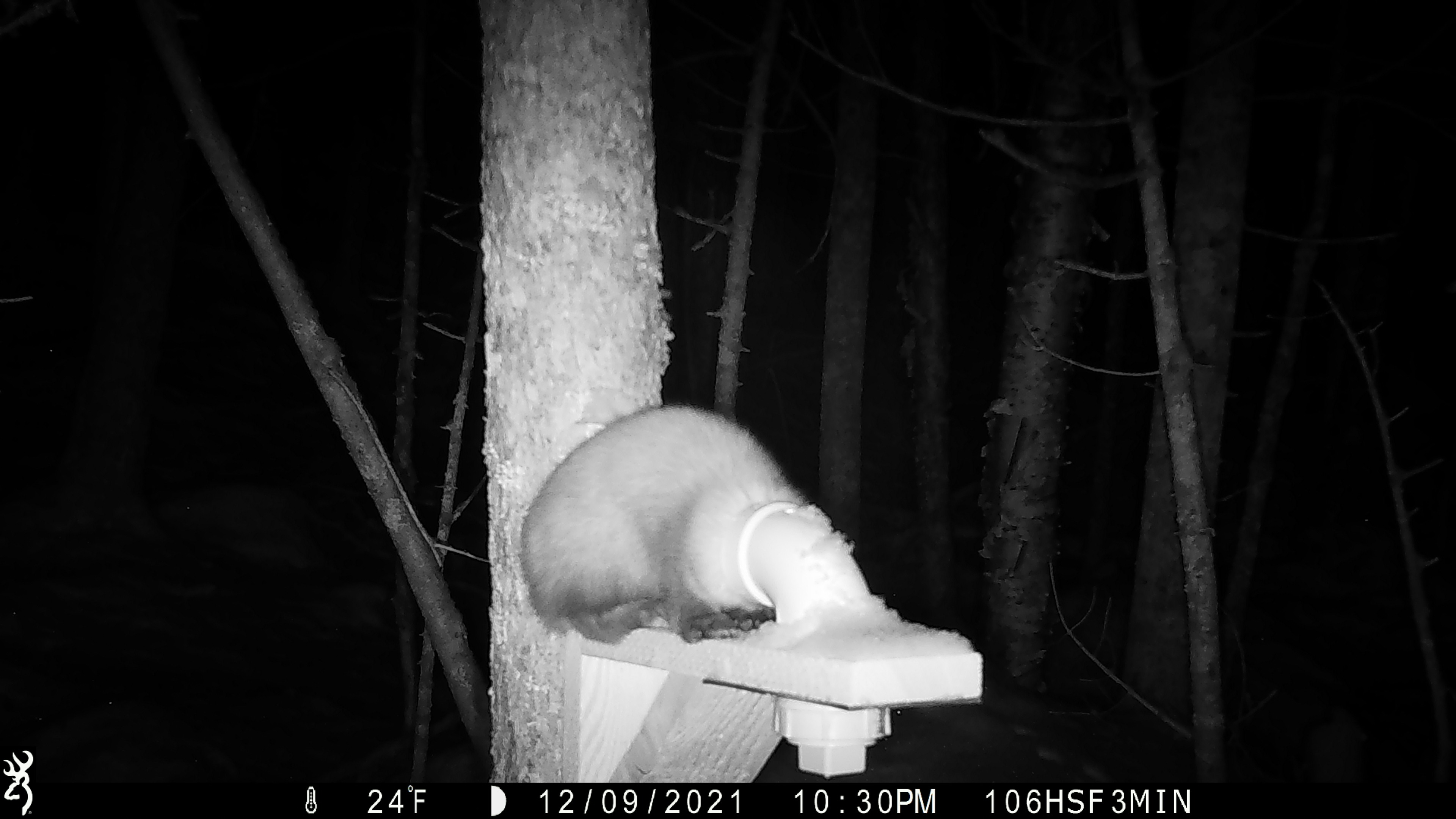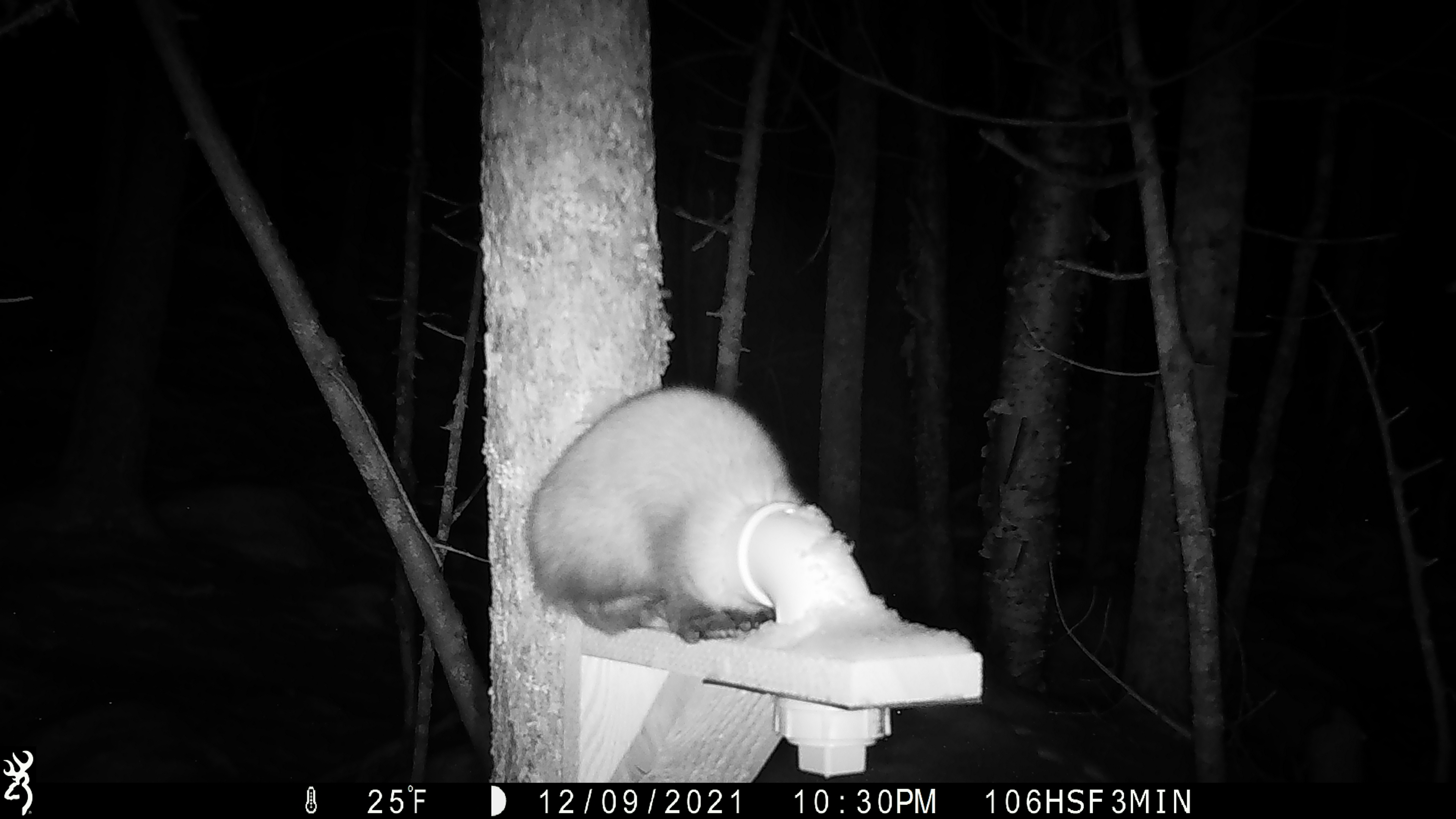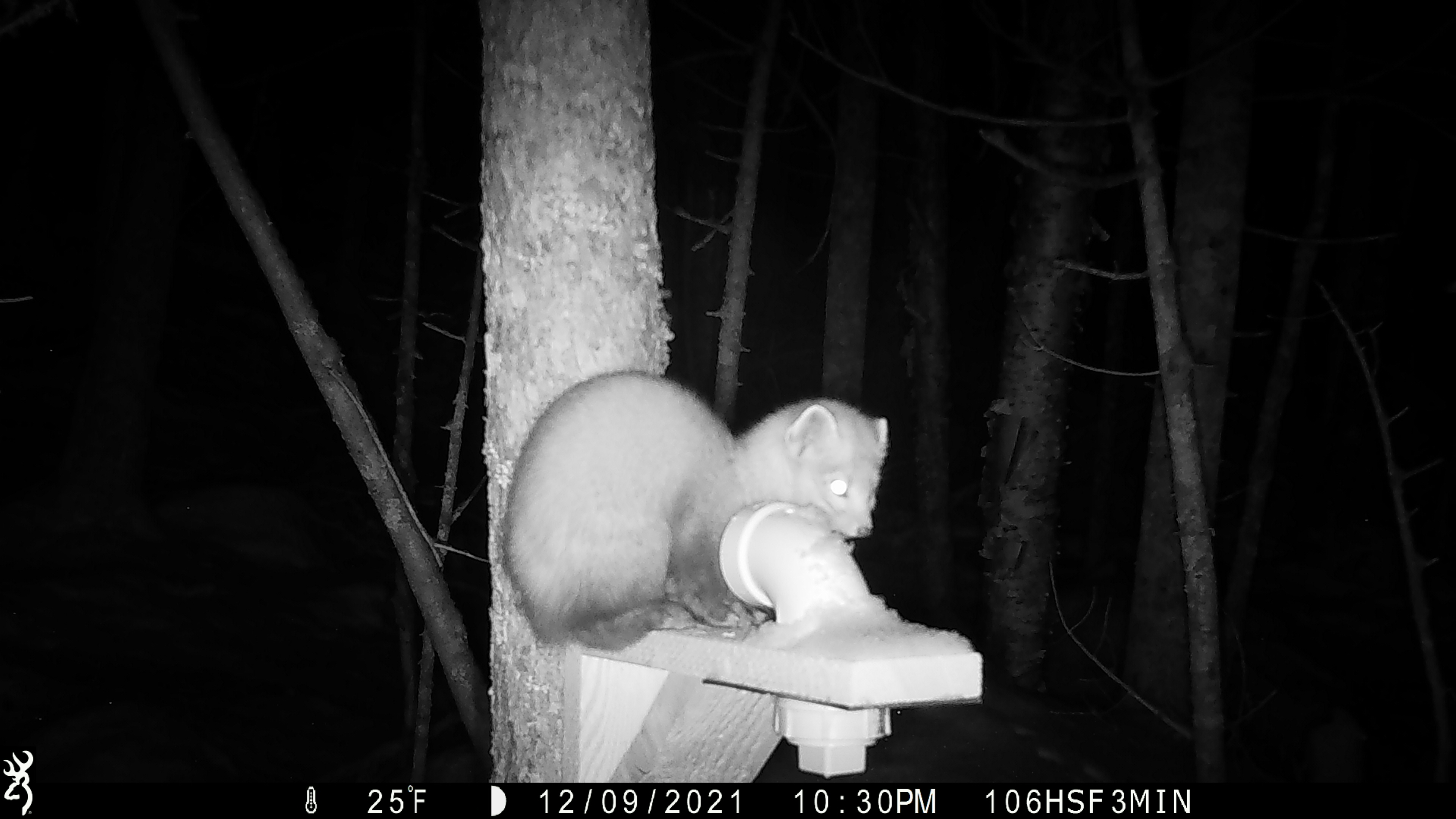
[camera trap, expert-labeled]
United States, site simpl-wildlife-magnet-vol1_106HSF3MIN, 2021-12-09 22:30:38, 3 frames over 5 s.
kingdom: Animalia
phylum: Chordata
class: Mammalia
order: Carnivora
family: Mustelidae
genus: Martes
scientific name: Martes americana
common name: american marten